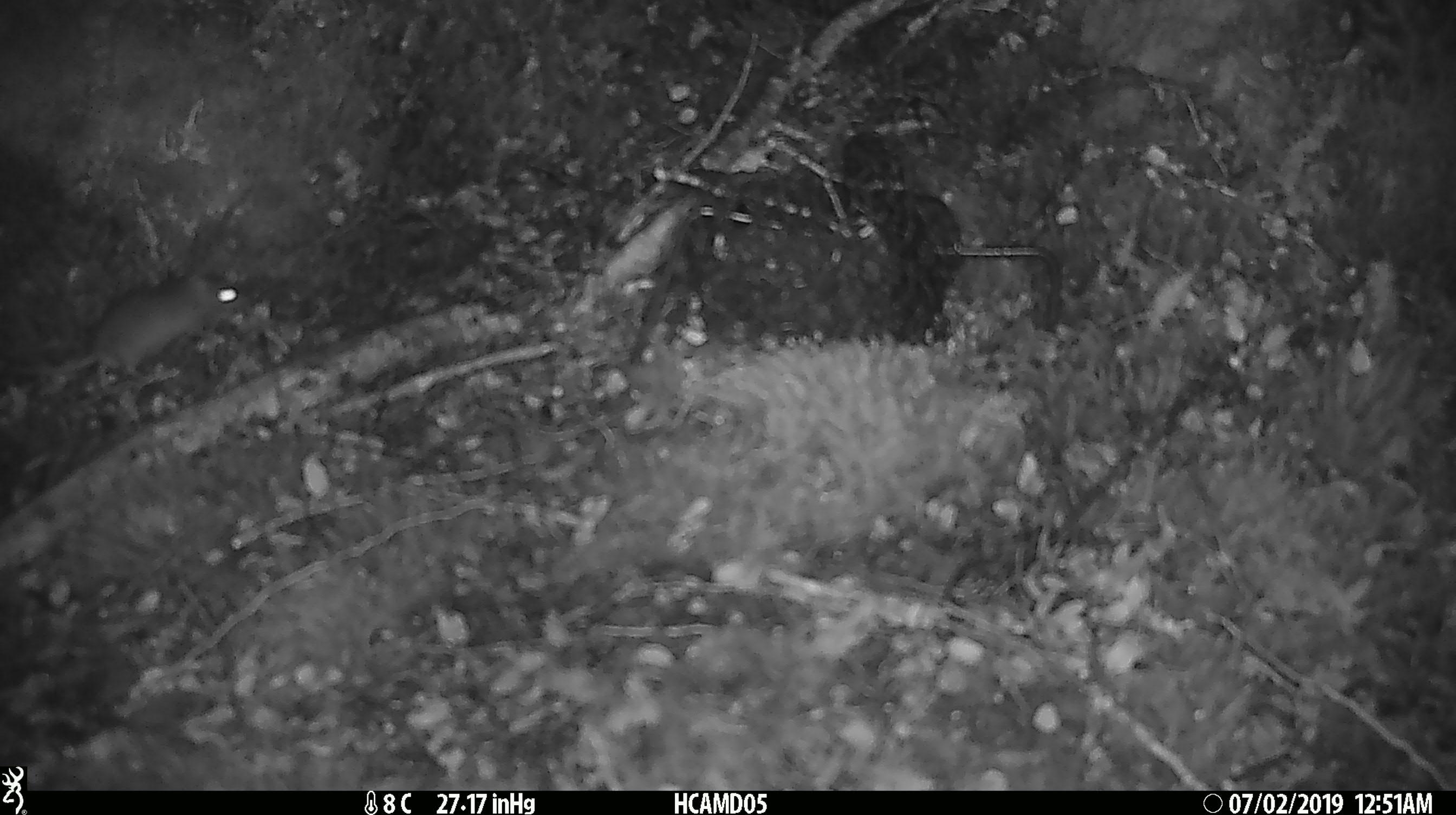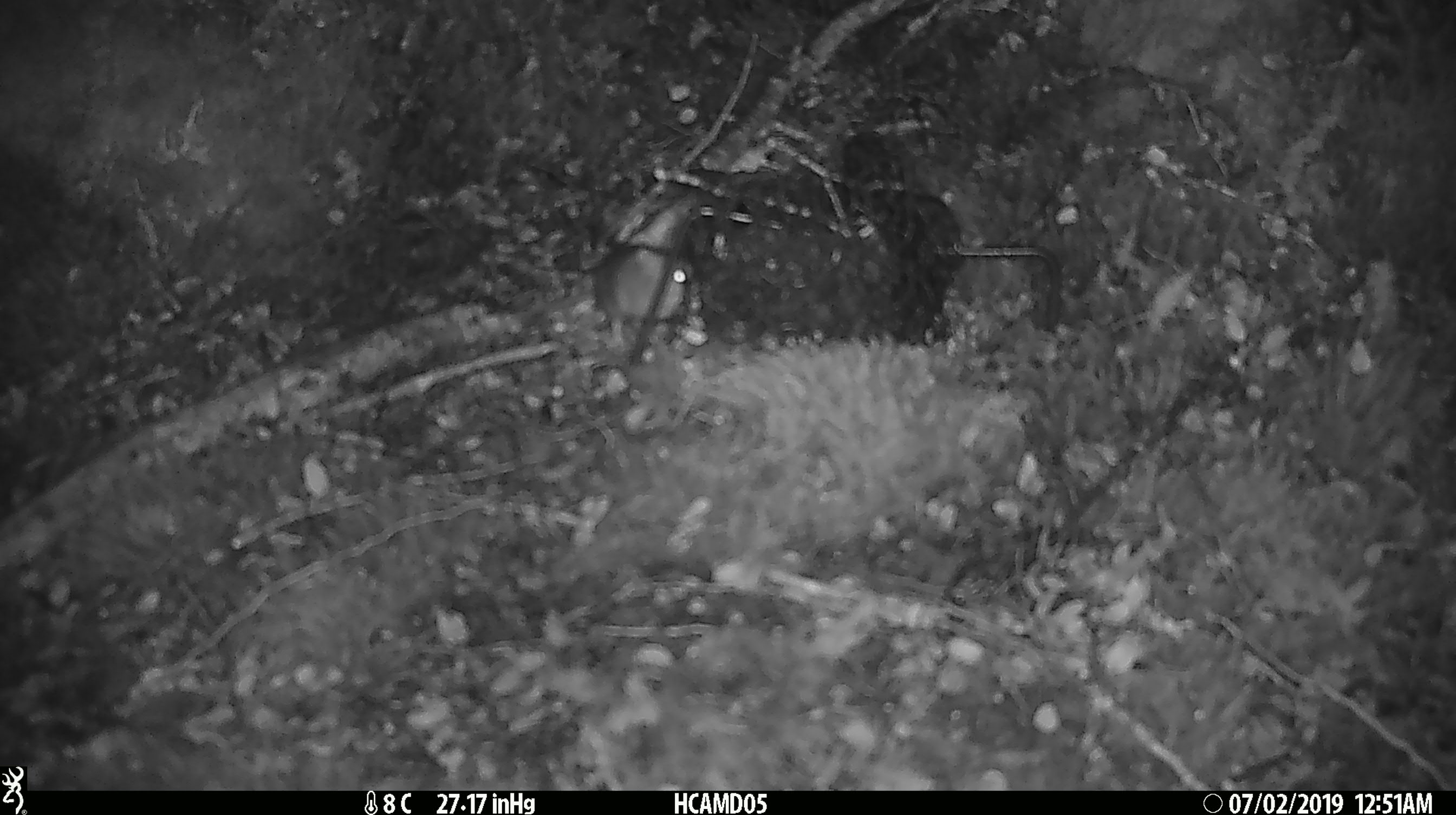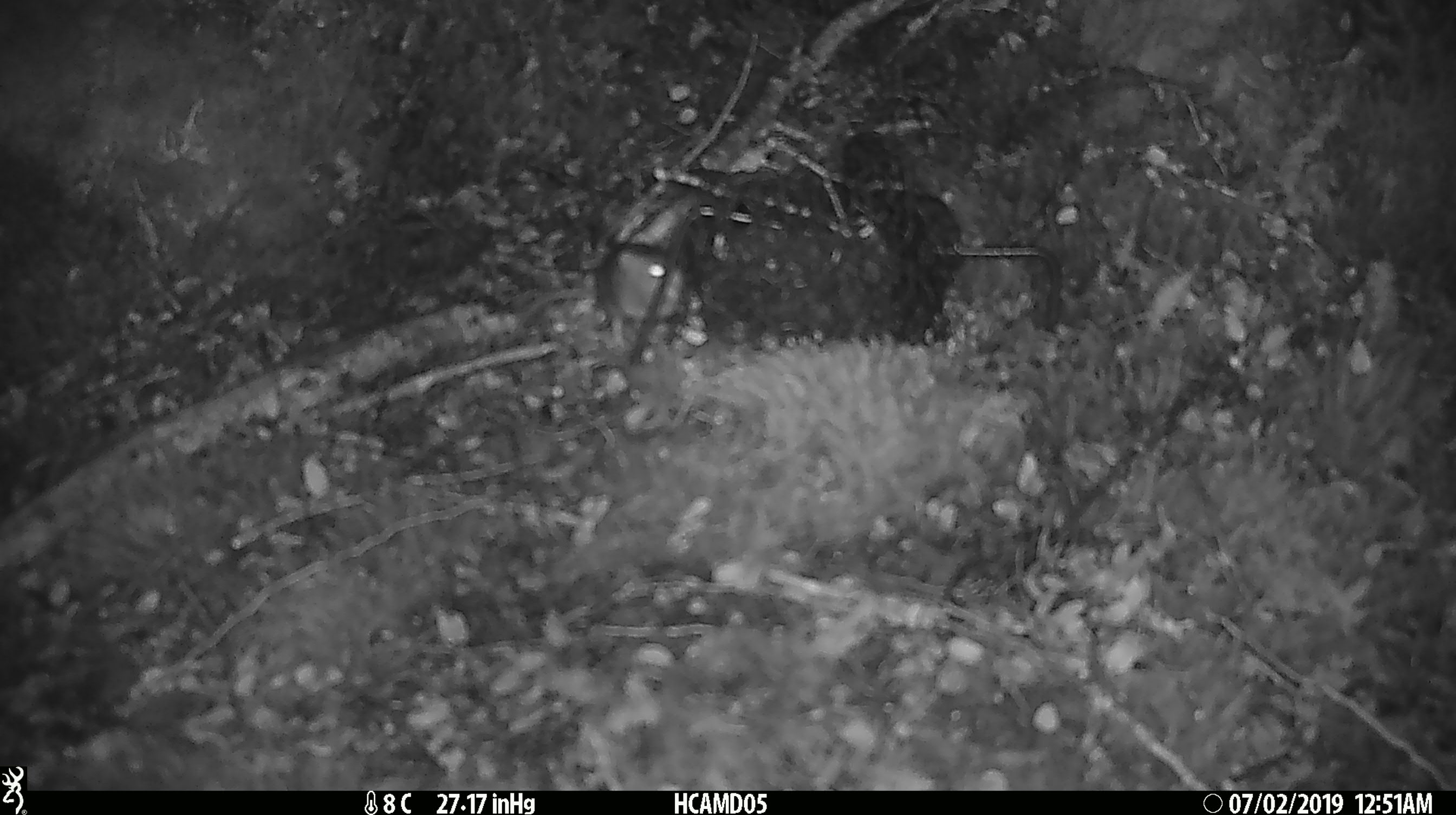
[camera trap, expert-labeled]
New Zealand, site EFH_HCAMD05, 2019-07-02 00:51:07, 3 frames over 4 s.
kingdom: Animalia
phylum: Chordata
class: Mammalia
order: Rodentia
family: Muridae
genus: Mus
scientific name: Mus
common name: mouse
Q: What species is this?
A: Mouse (Mus).